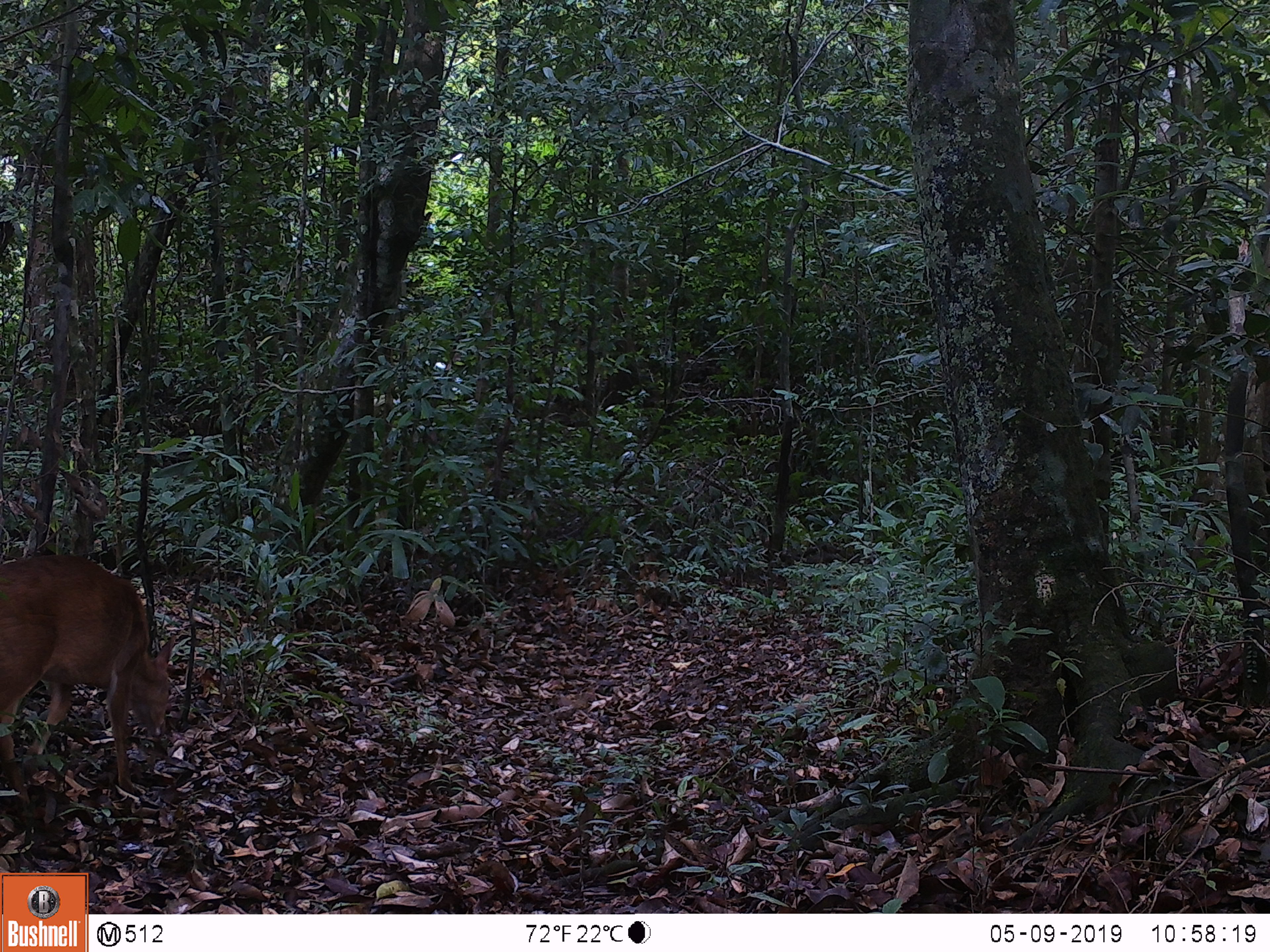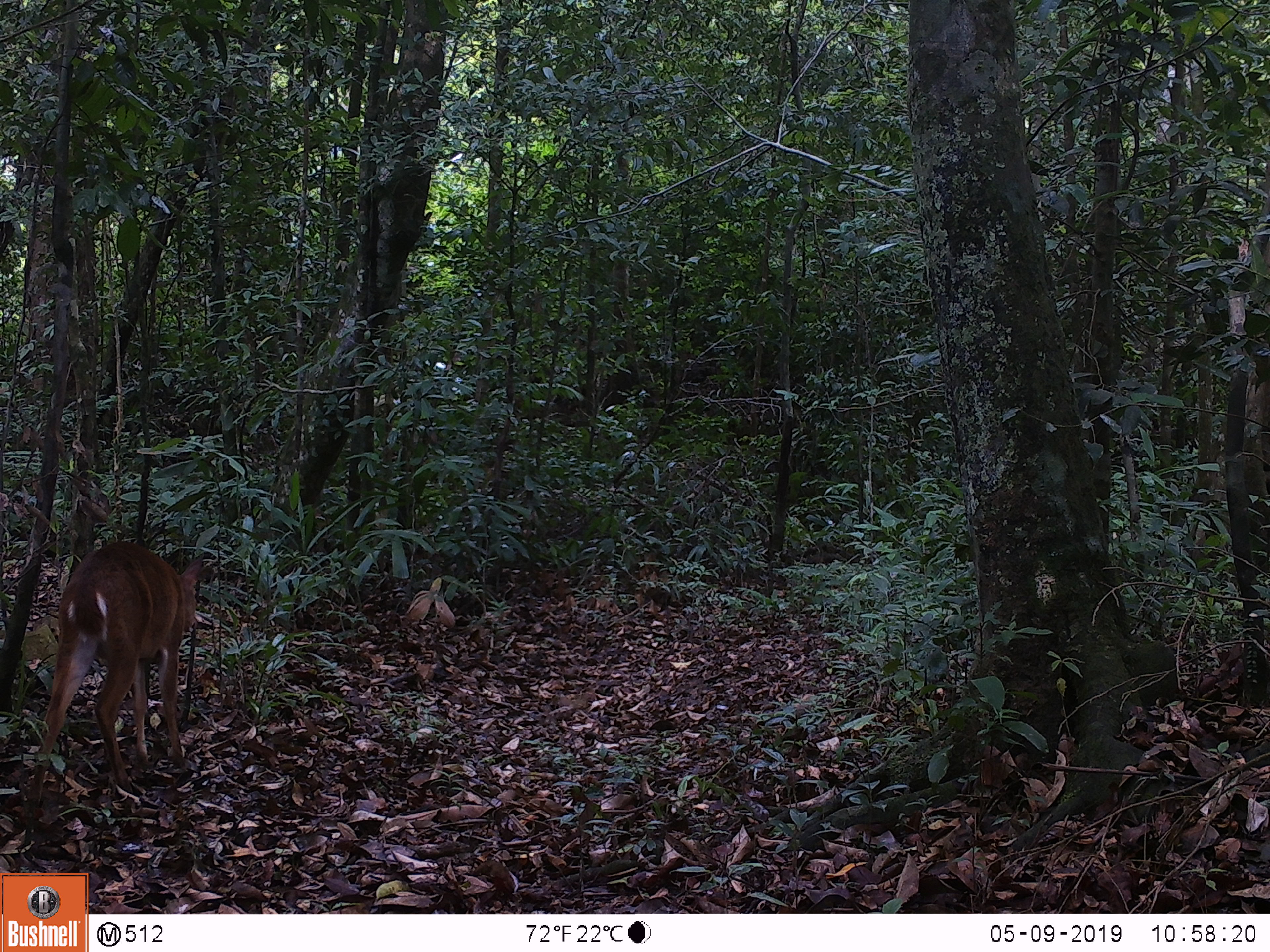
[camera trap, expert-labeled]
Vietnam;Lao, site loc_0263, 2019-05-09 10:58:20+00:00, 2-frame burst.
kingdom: Animalia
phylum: Chordata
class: Mammalia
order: Artiodactyla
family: Cervidae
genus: Muntiacus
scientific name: Muntiacus vuquangensis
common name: large-antlered muntjac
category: large antlered muntjac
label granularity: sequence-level